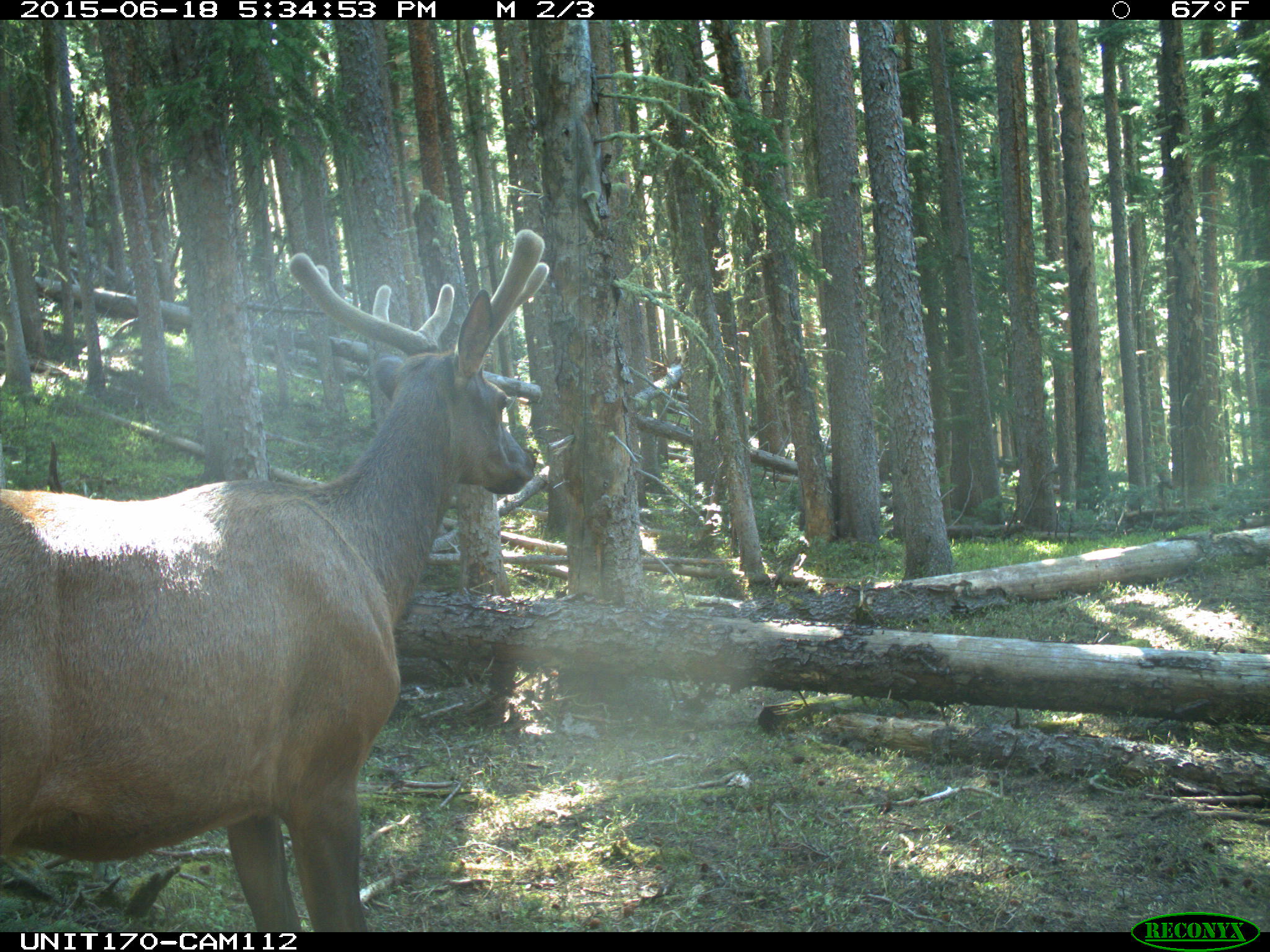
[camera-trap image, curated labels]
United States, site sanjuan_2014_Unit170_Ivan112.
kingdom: Animalia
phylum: Chordata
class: Mammalia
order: Artiodactyla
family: Cervidae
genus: Cervus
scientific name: Cervus elaphus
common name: red deer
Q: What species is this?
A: Cervus elaphus (red deer).